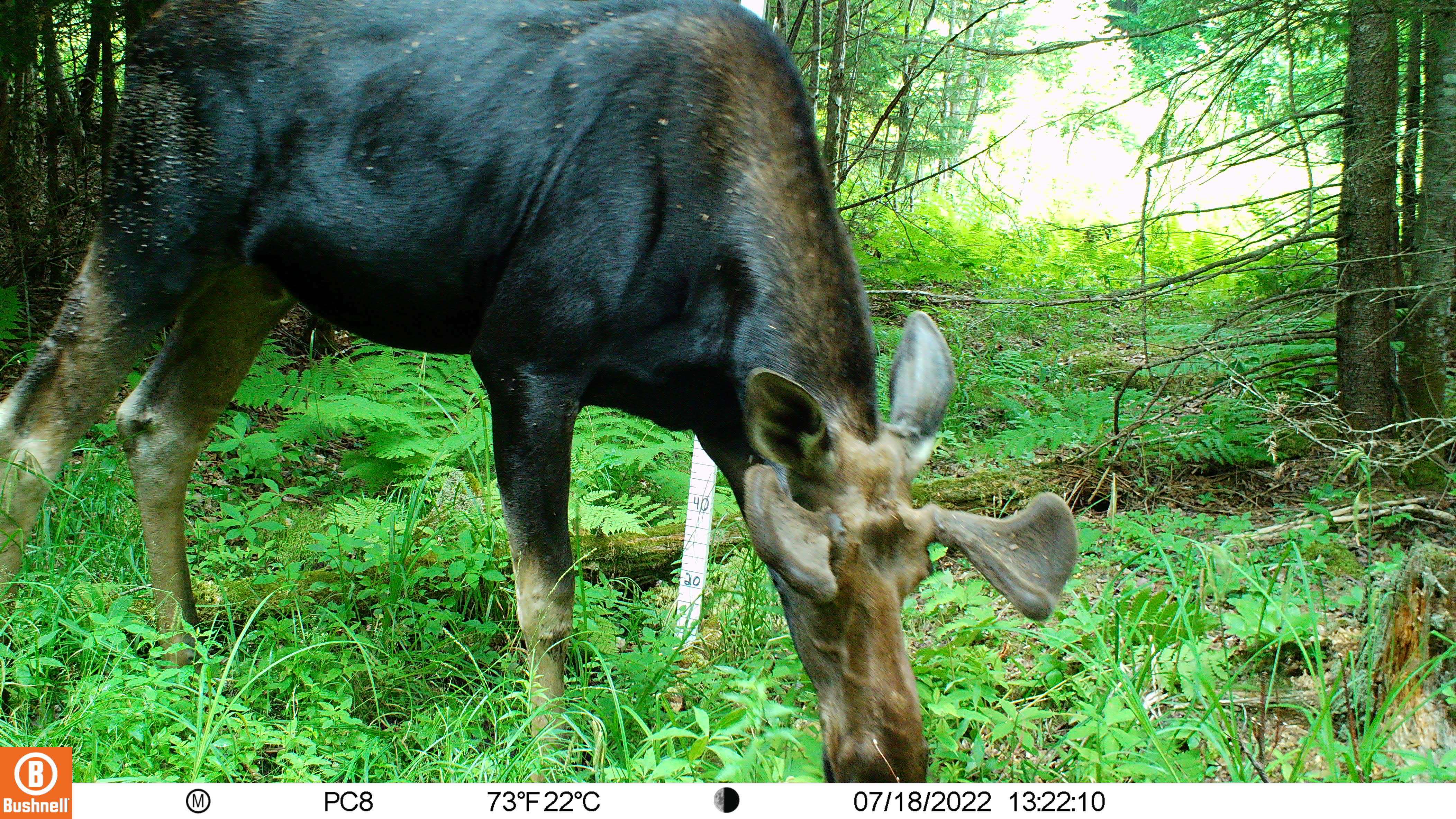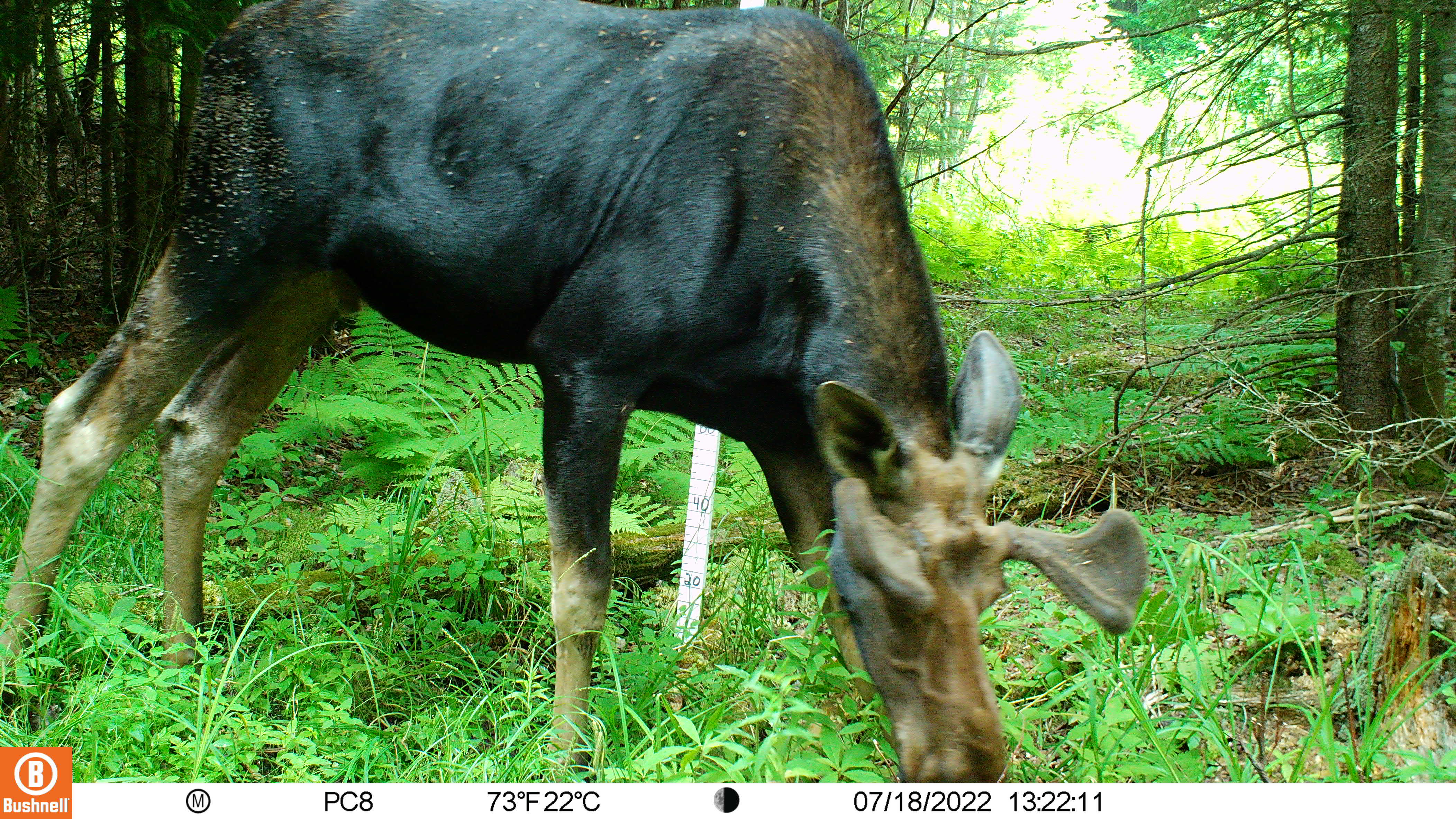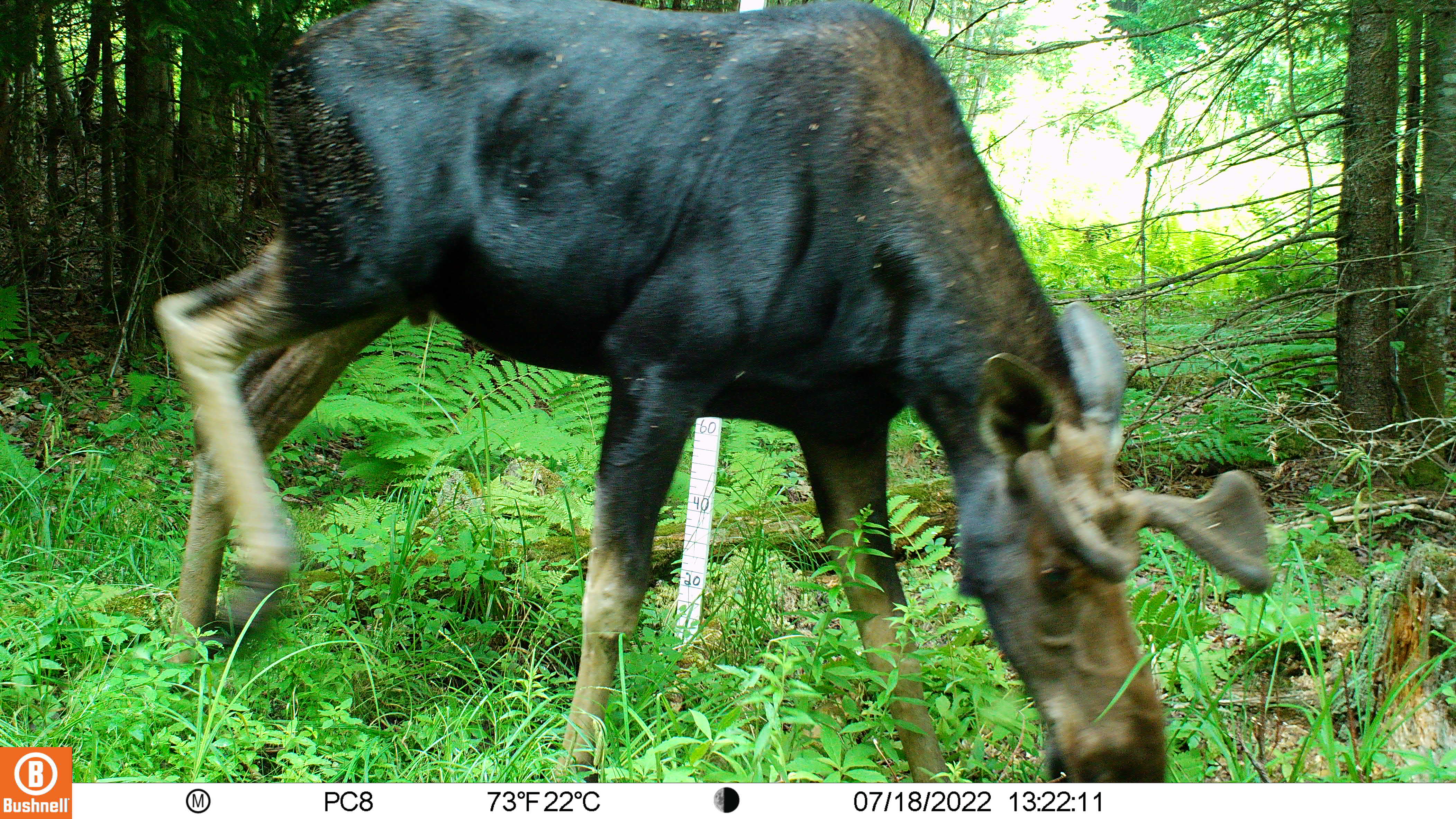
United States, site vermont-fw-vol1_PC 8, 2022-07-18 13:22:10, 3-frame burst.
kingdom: Animalia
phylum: Chordata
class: Mammalia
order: Artiodactyla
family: Cervidae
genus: Alces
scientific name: Alces alces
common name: moose